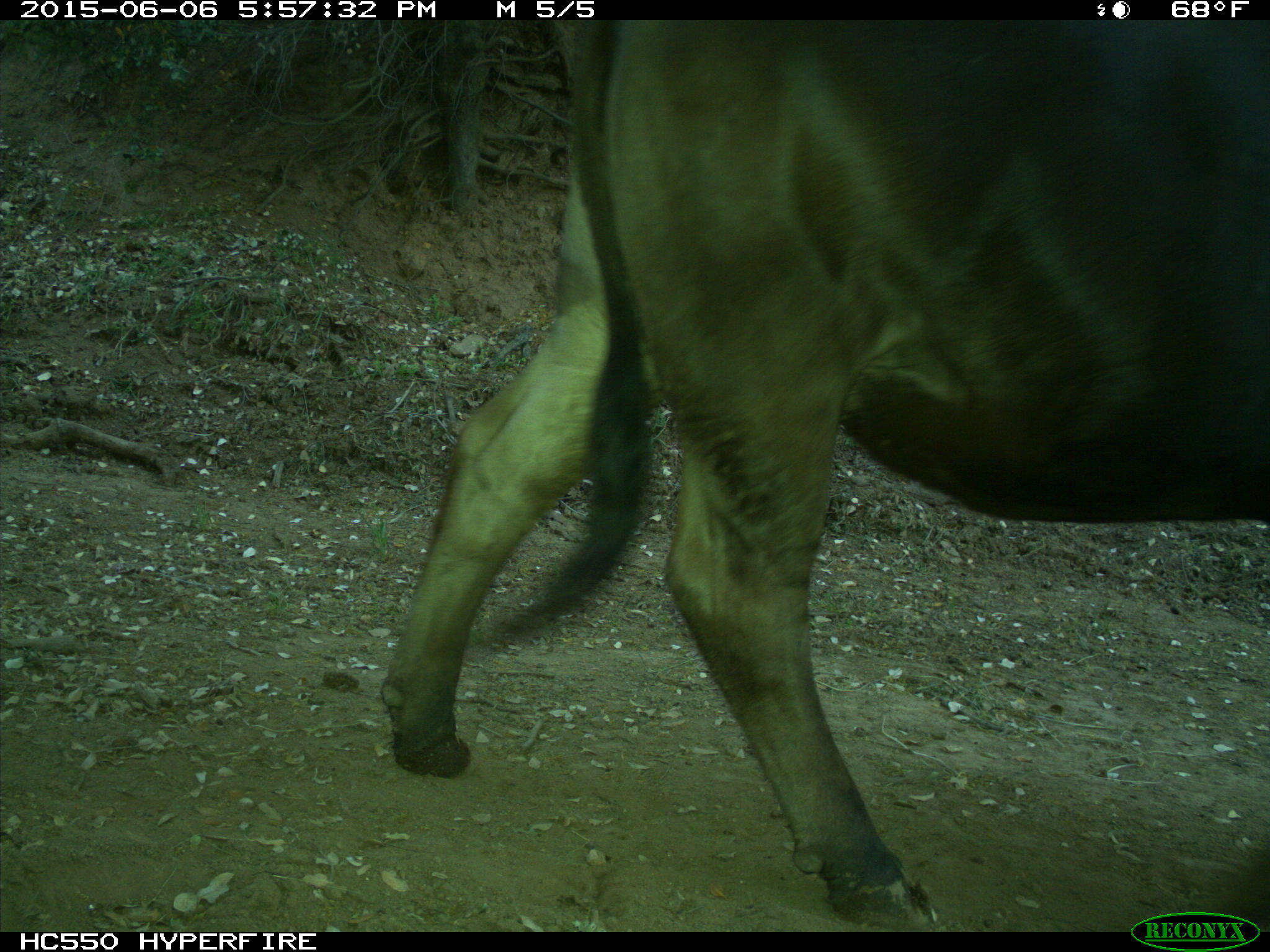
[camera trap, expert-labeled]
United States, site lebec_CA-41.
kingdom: Animalia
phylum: Chordata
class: Mammalia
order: Artiodactyla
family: Bovidae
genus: Bos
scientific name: Bos taurus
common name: domestic cow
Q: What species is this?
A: Bos taurus (domestic cow).